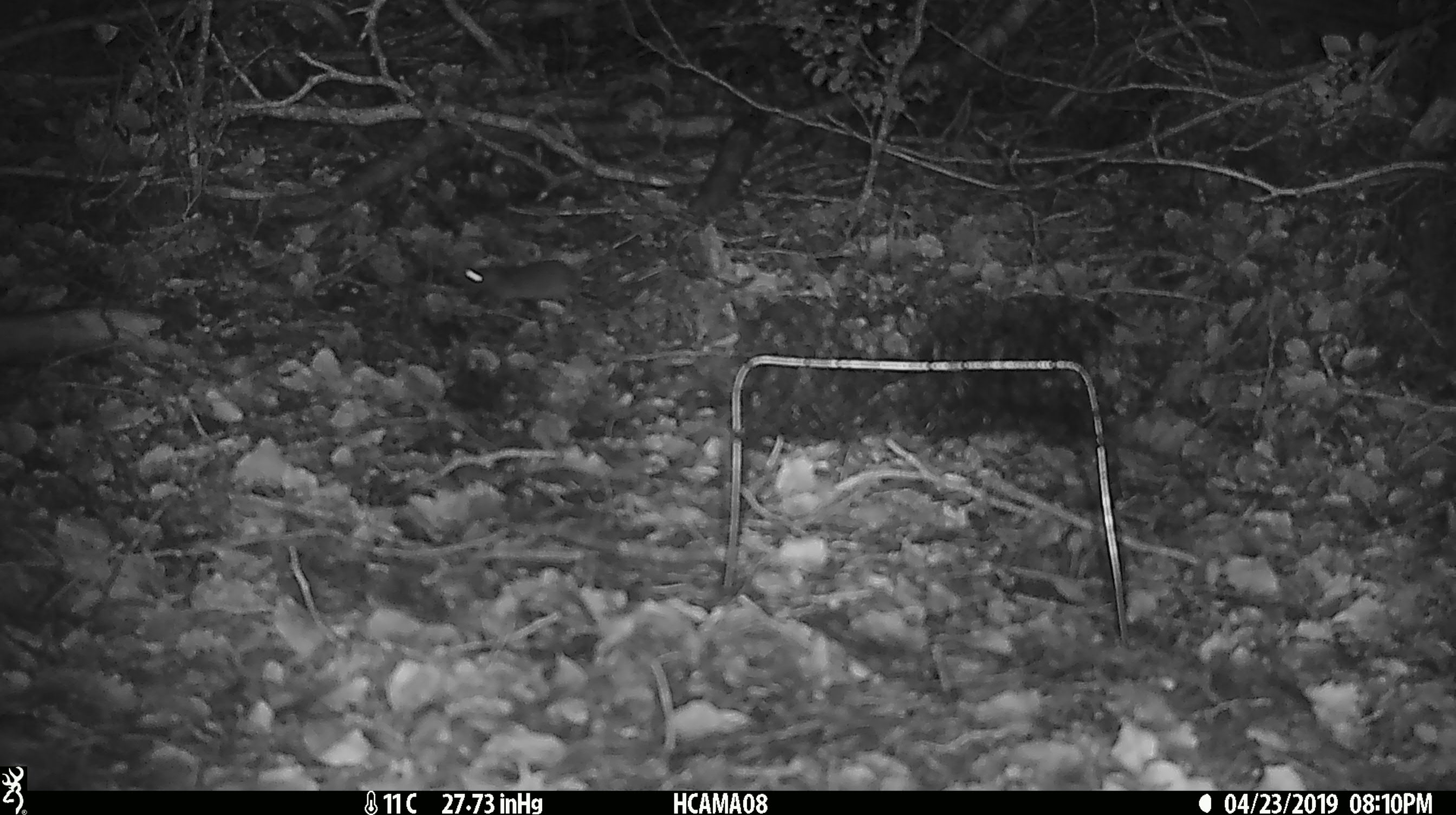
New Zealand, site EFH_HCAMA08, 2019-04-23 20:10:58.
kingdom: Animalia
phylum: Chordata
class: Mammalia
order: Rodentia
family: Muridae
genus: Mus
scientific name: Mus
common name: mouse